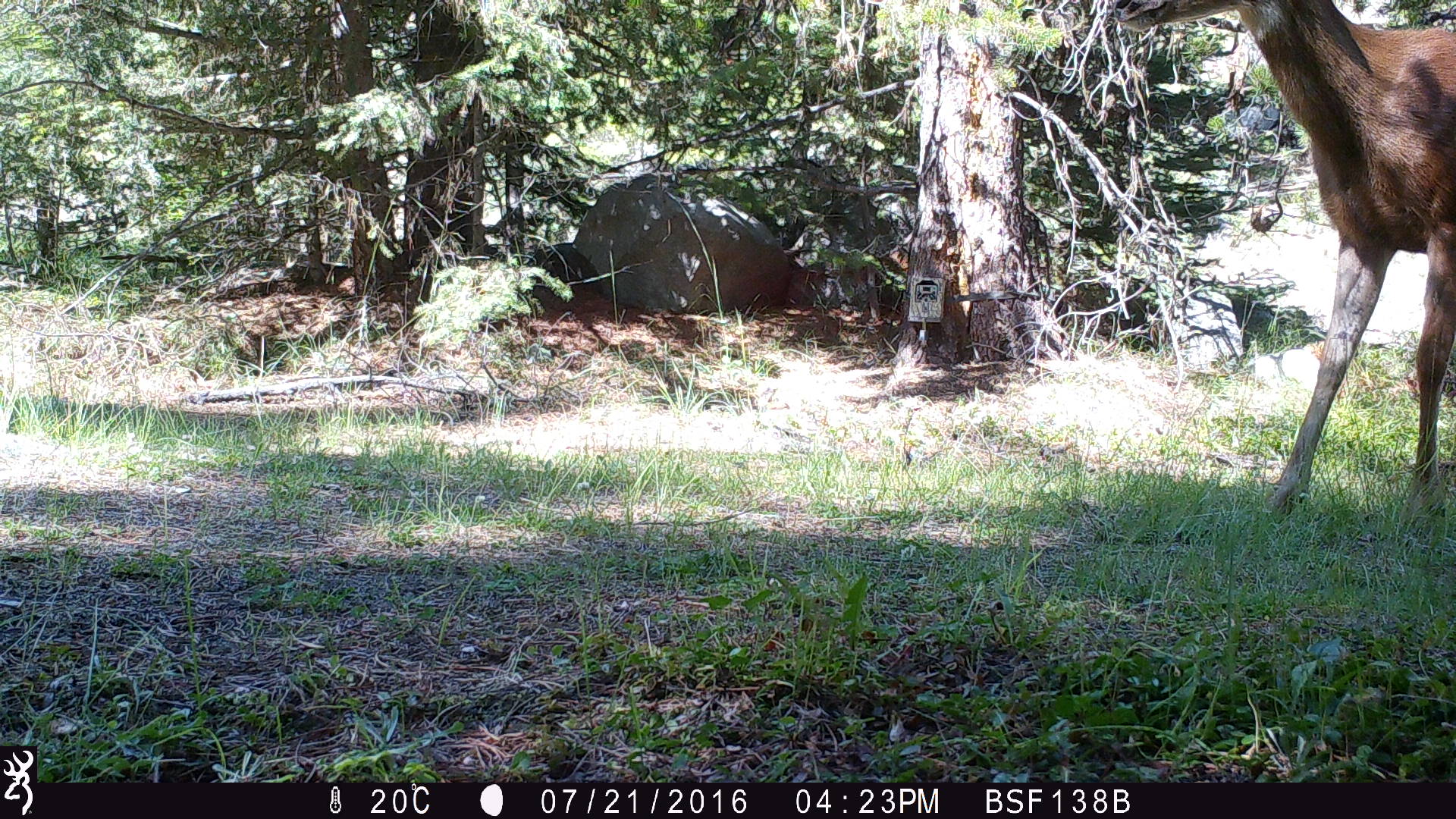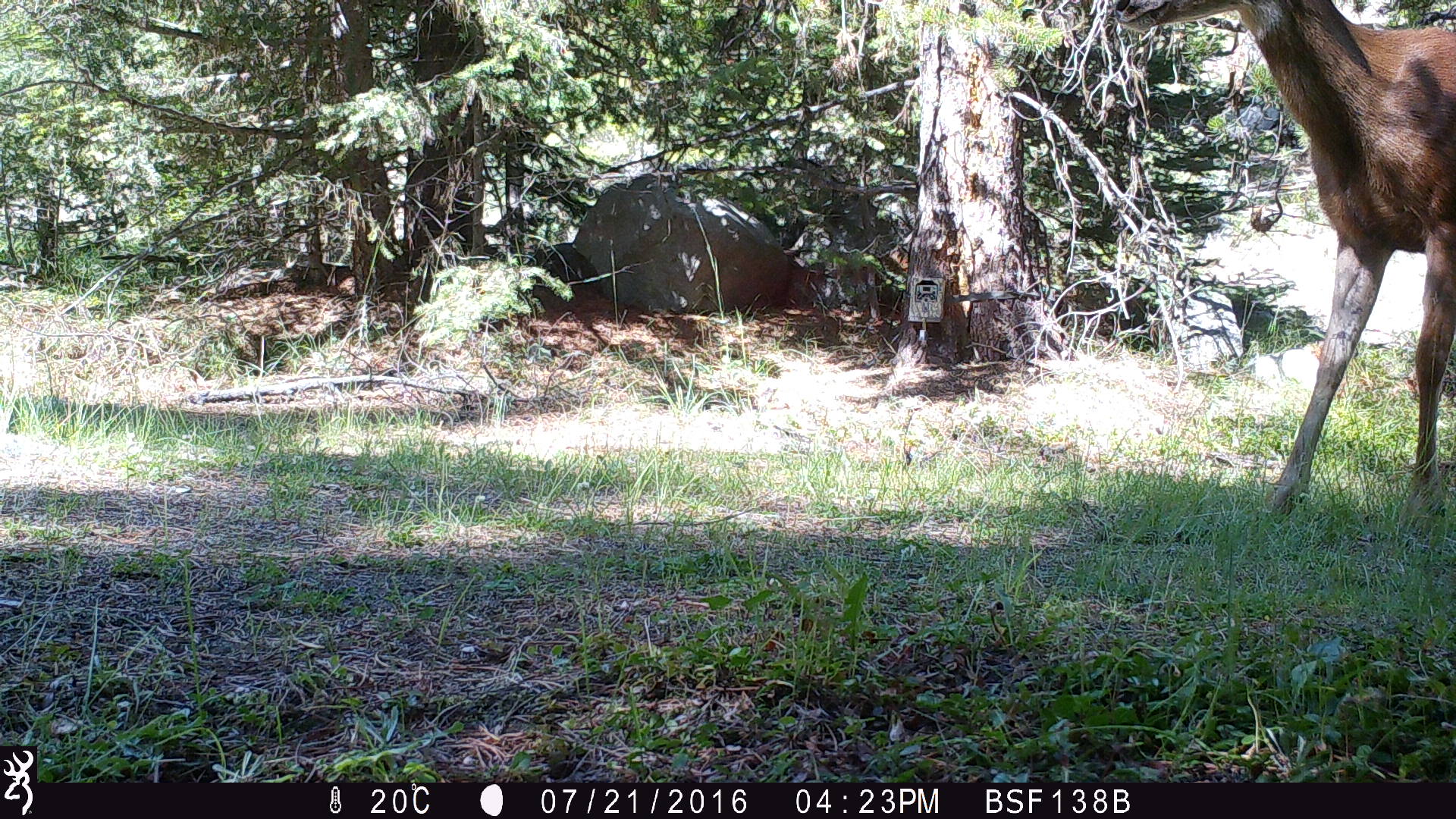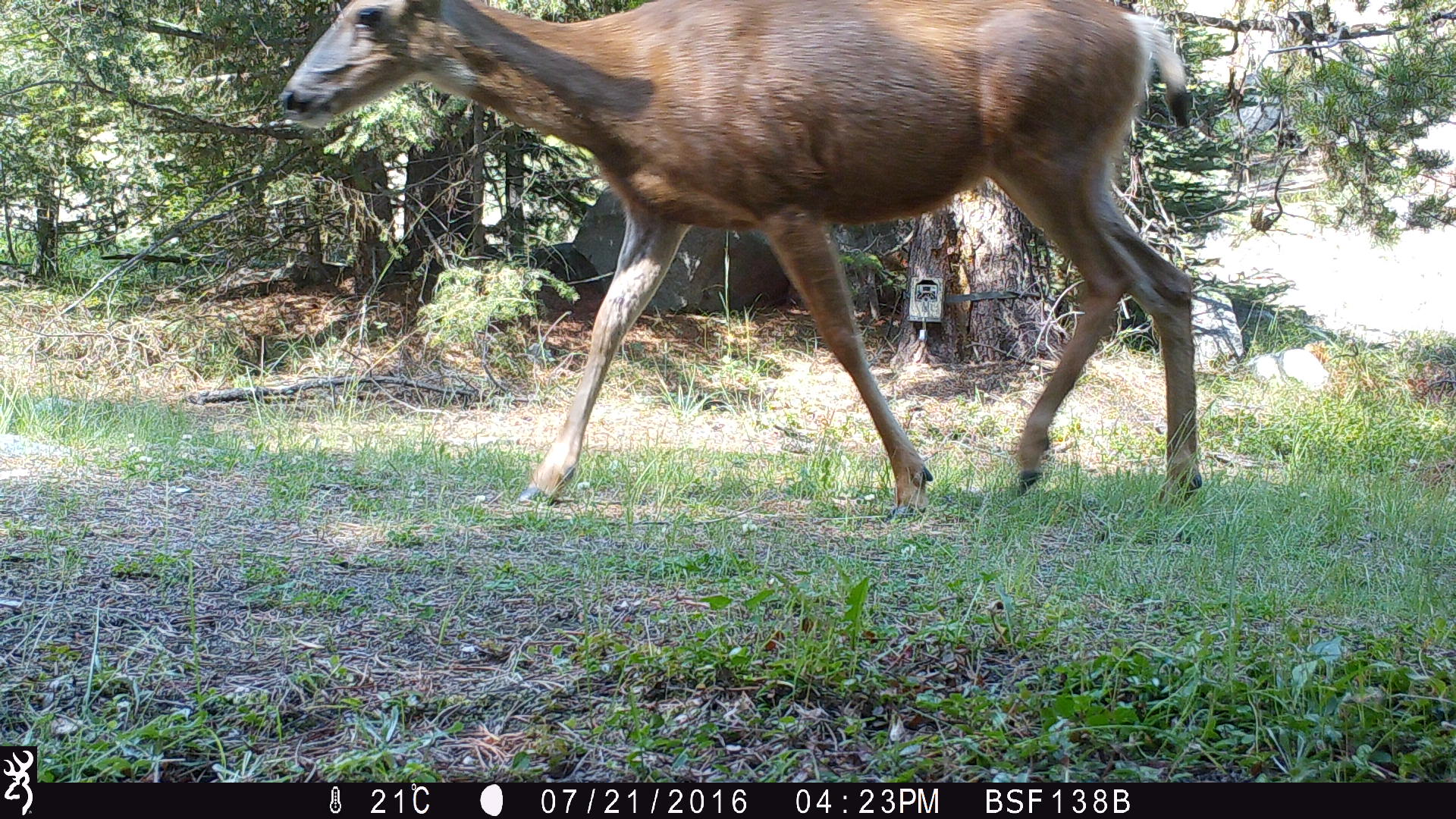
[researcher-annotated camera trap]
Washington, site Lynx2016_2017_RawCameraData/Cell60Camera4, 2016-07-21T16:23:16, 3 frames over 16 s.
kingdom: Animalia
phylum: Chordata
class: Mammalia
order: Artiodactyla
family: Cervidae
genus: Odocoileus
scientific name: Odocoileus hemionus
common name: mule deer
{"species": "Odocoileus hemionus (mule deer)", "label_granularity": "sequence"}